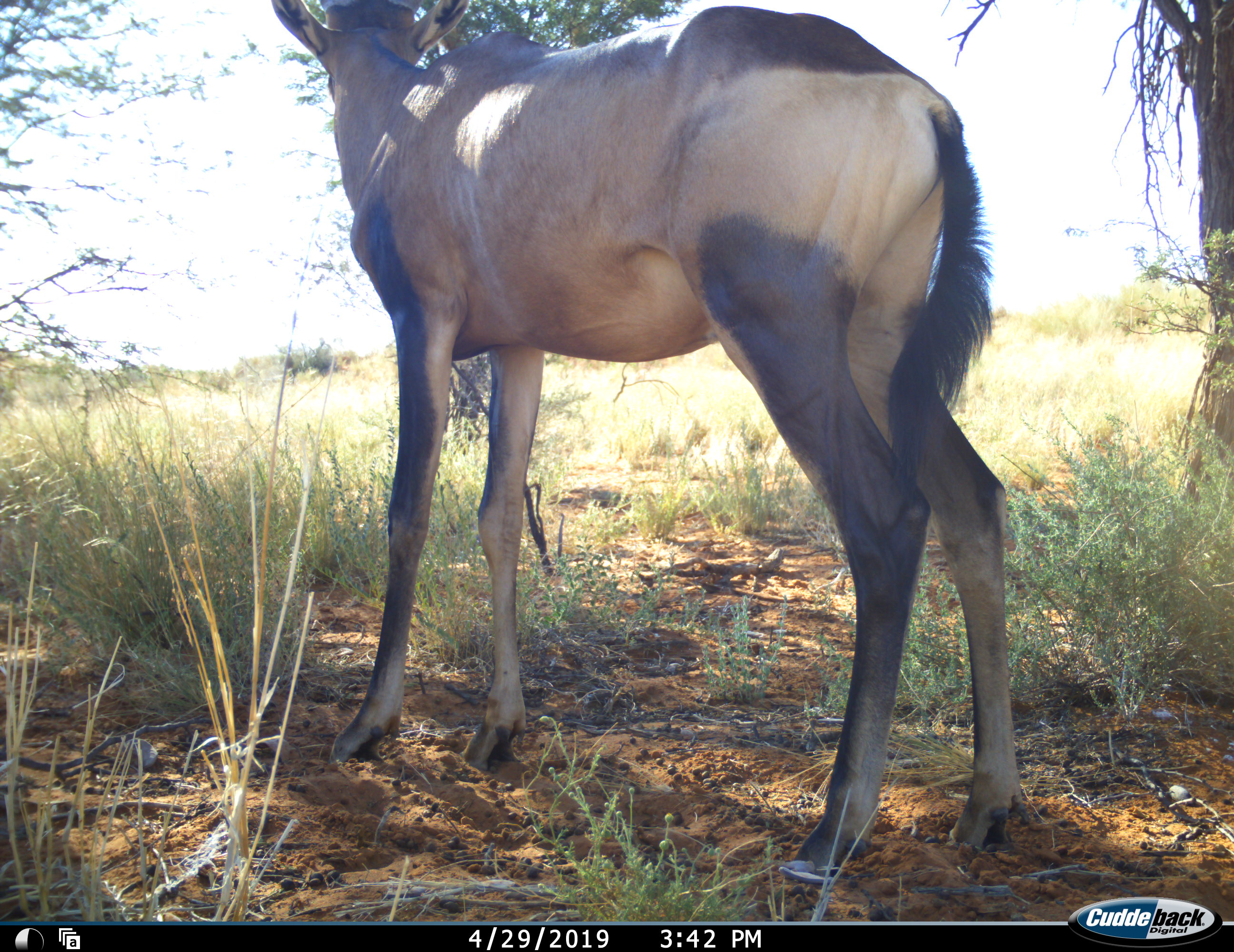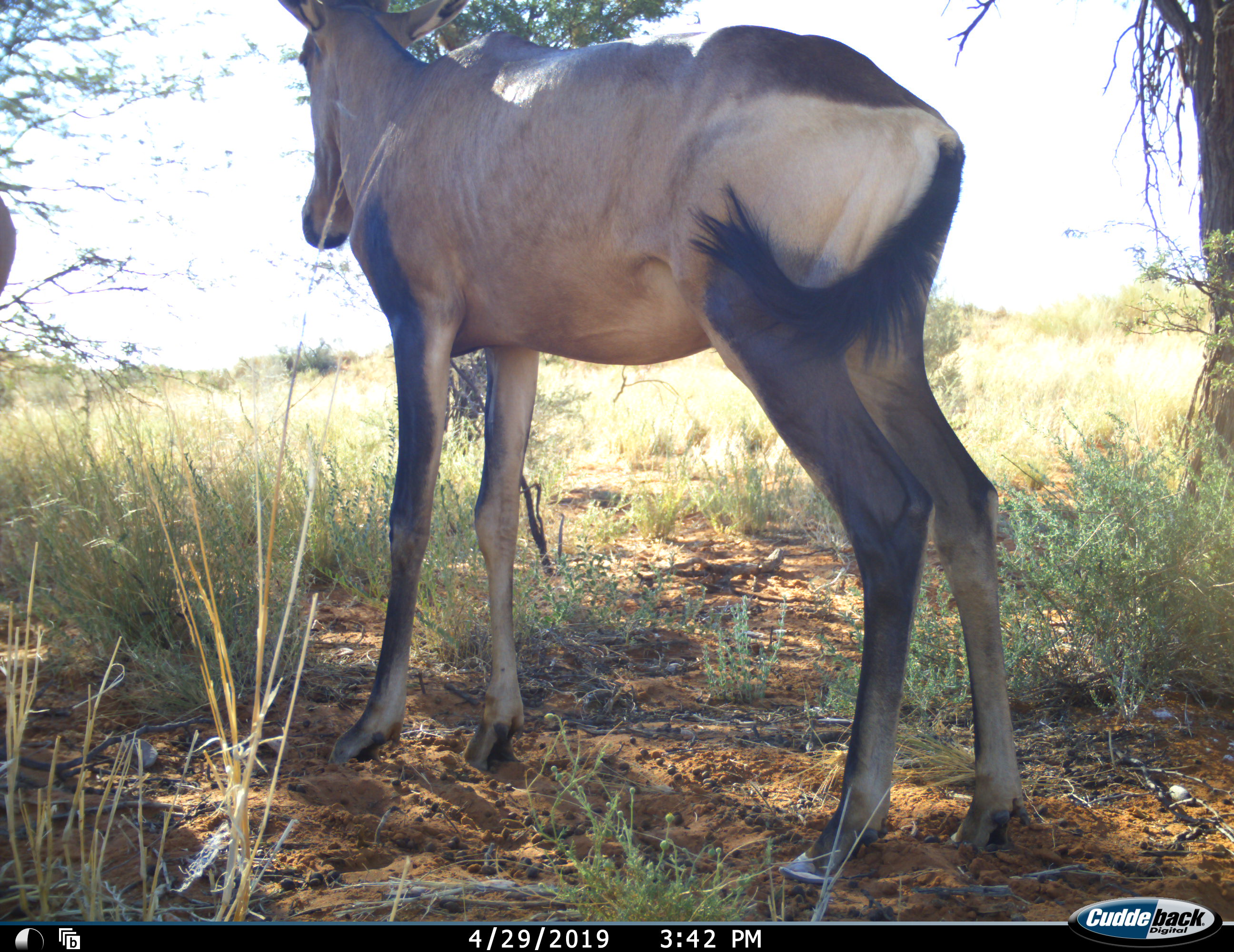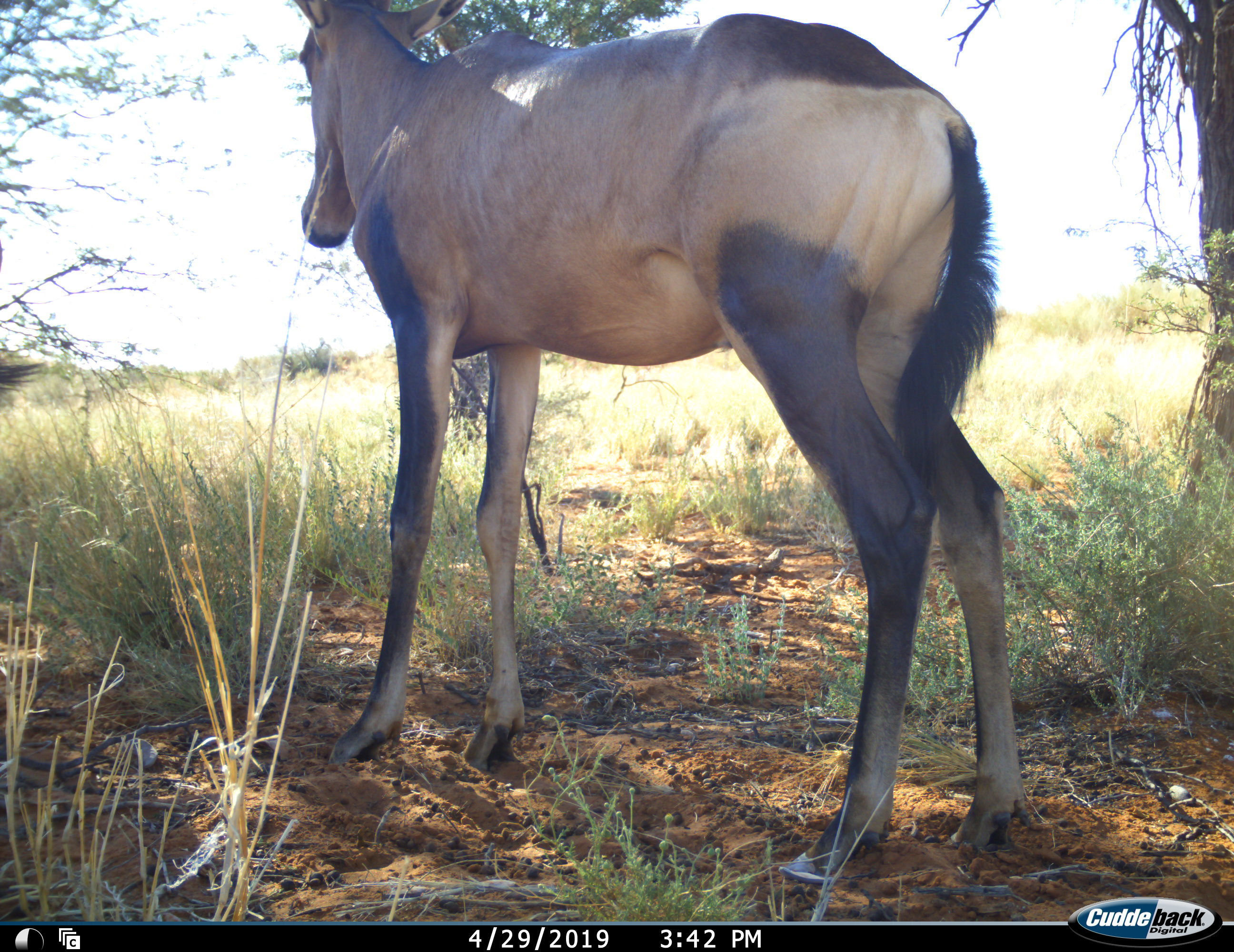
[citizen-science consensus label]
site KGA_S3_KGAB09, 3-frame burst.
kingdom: Animalia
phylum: Chordata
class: Mammalia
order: Artiodactyla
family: Bovidae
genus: Alcelaphus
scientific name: Alcelaphus buselaphus caama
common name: red hartebeest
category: hartebeestred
Hartebeestred (red hartebeest) (Alcelaphus buselaphus caama), count 2. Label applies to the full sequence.